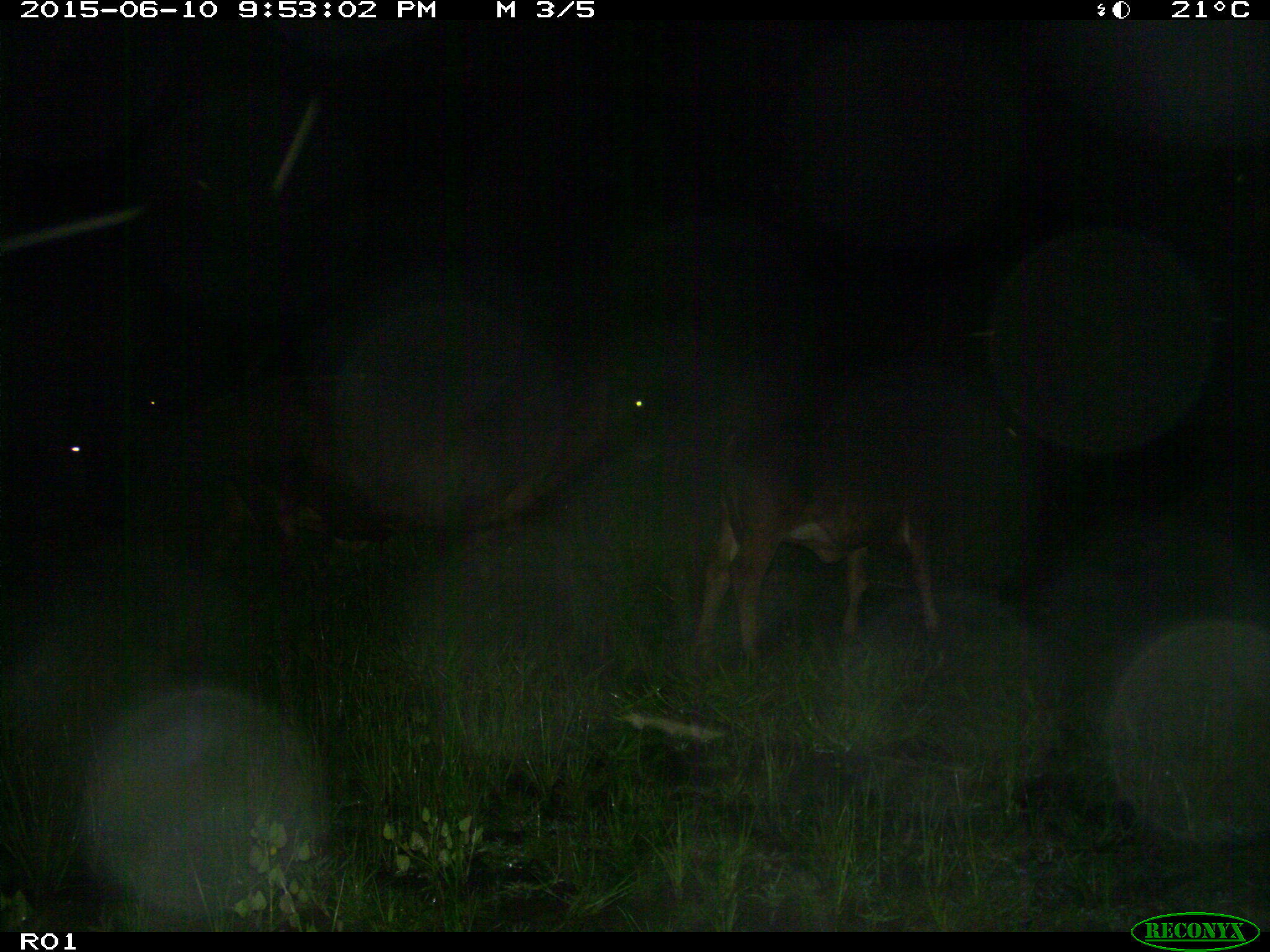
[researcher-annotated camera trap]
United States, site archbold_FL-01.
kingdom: Animalia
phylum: Chordata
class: Mammalia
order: Artiodactyla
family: Bovidae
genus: Bos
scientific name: Bos taurus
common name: domestic cow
Bos taurus (domestic cow).